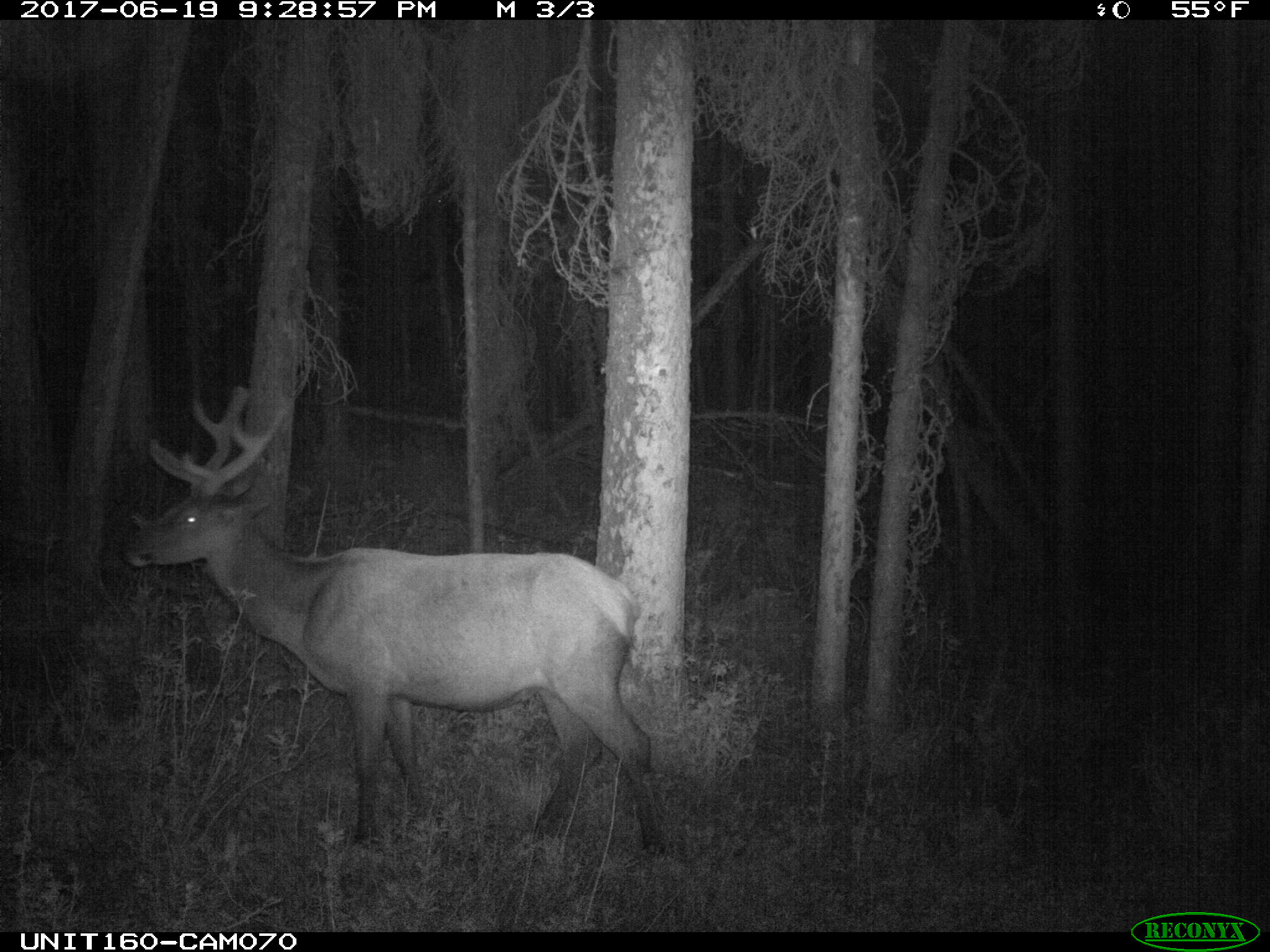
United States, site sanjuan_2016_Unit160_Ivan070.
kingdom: Animalia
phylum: Chordata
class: Mammalia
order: Artiodactyla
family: Cervidae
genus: Cervus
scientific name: Cervus elaphus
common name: red deer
Cervus elaphus (red deer).